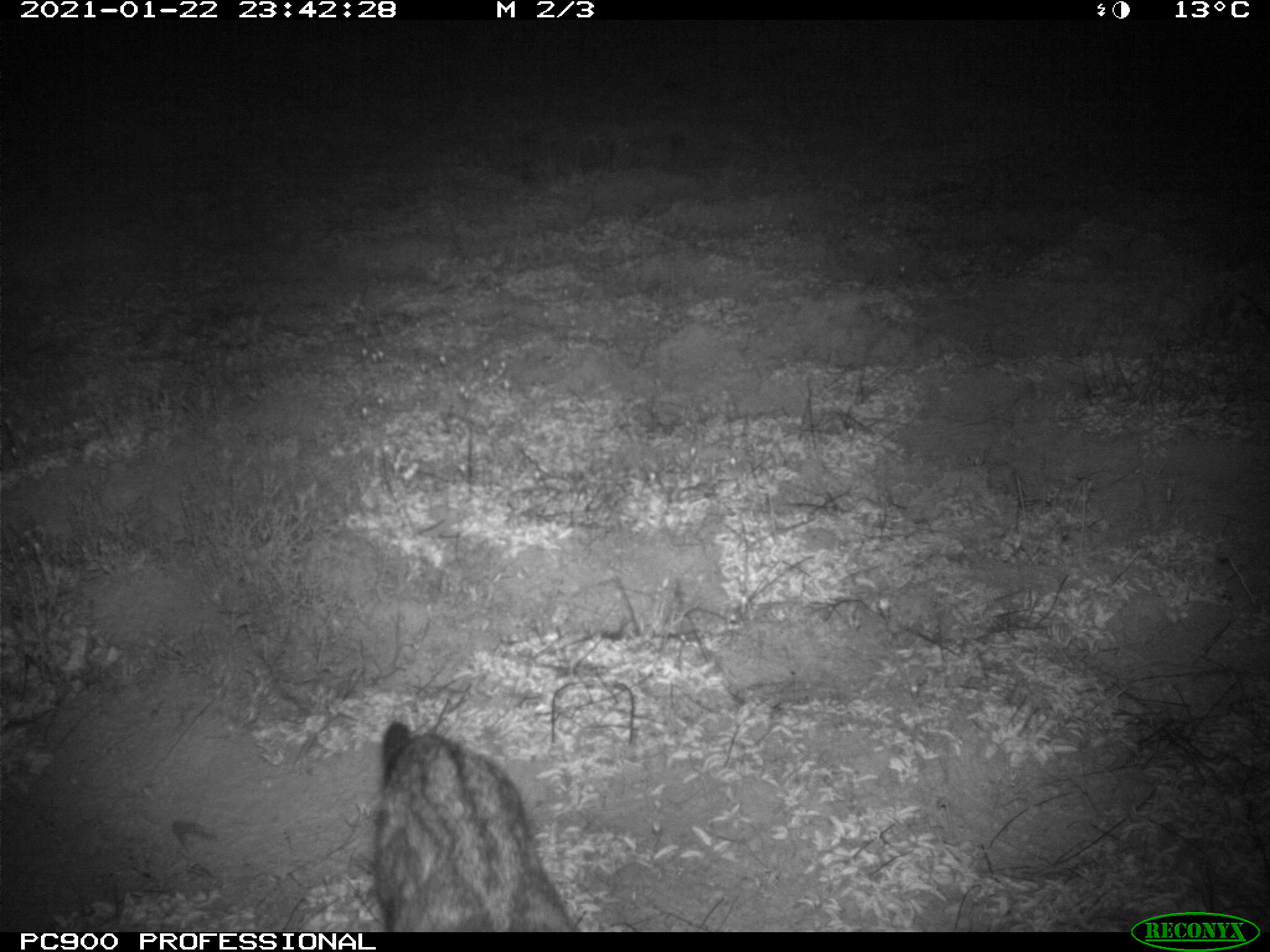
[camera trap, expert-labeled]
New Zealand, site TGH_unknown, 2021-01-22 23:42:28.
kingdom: Animalia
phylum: Chordata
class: Mammalia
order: Carnivora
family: Felidae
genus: Felis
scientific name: Felis catus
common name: domestic cat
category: cat